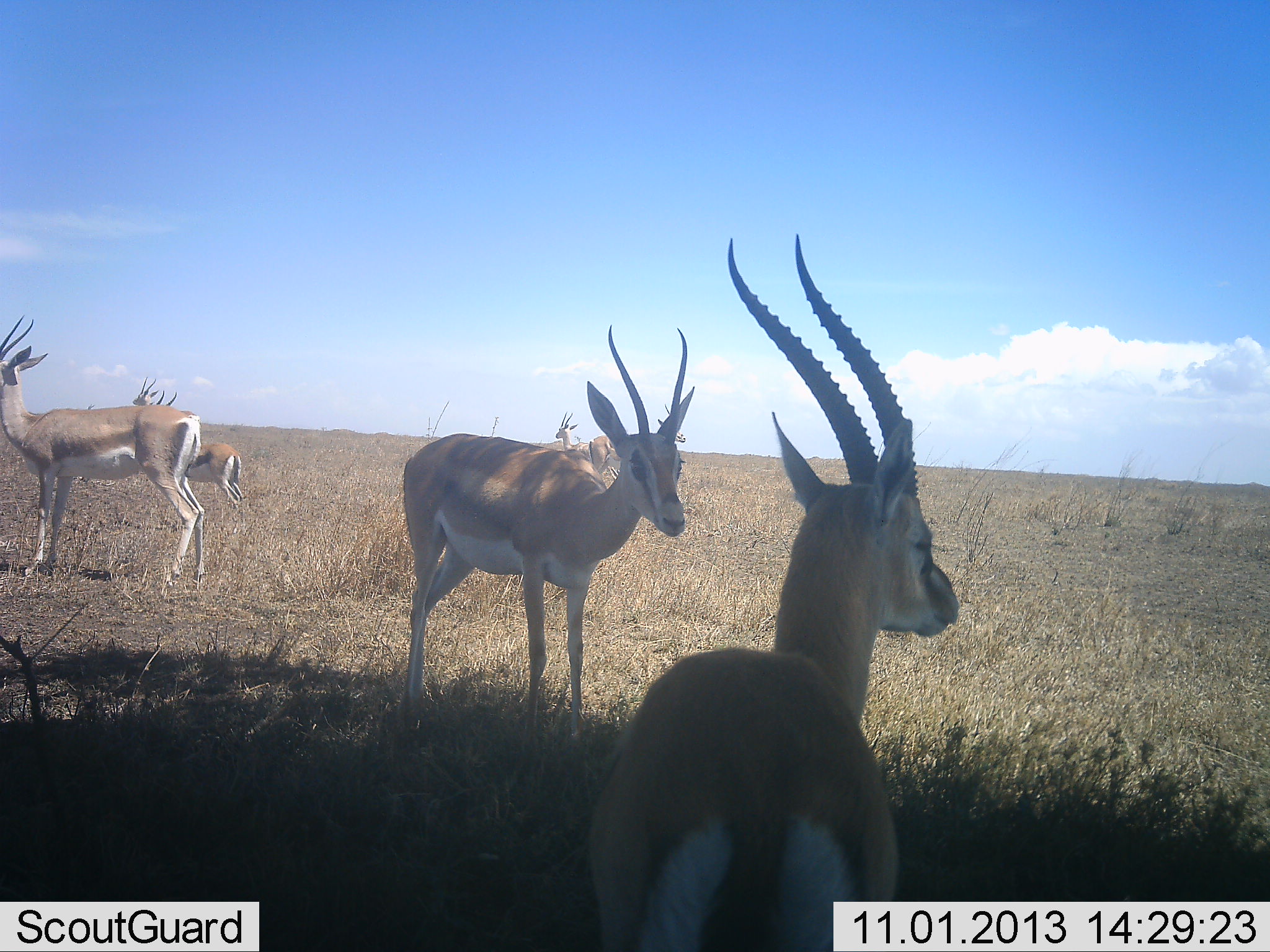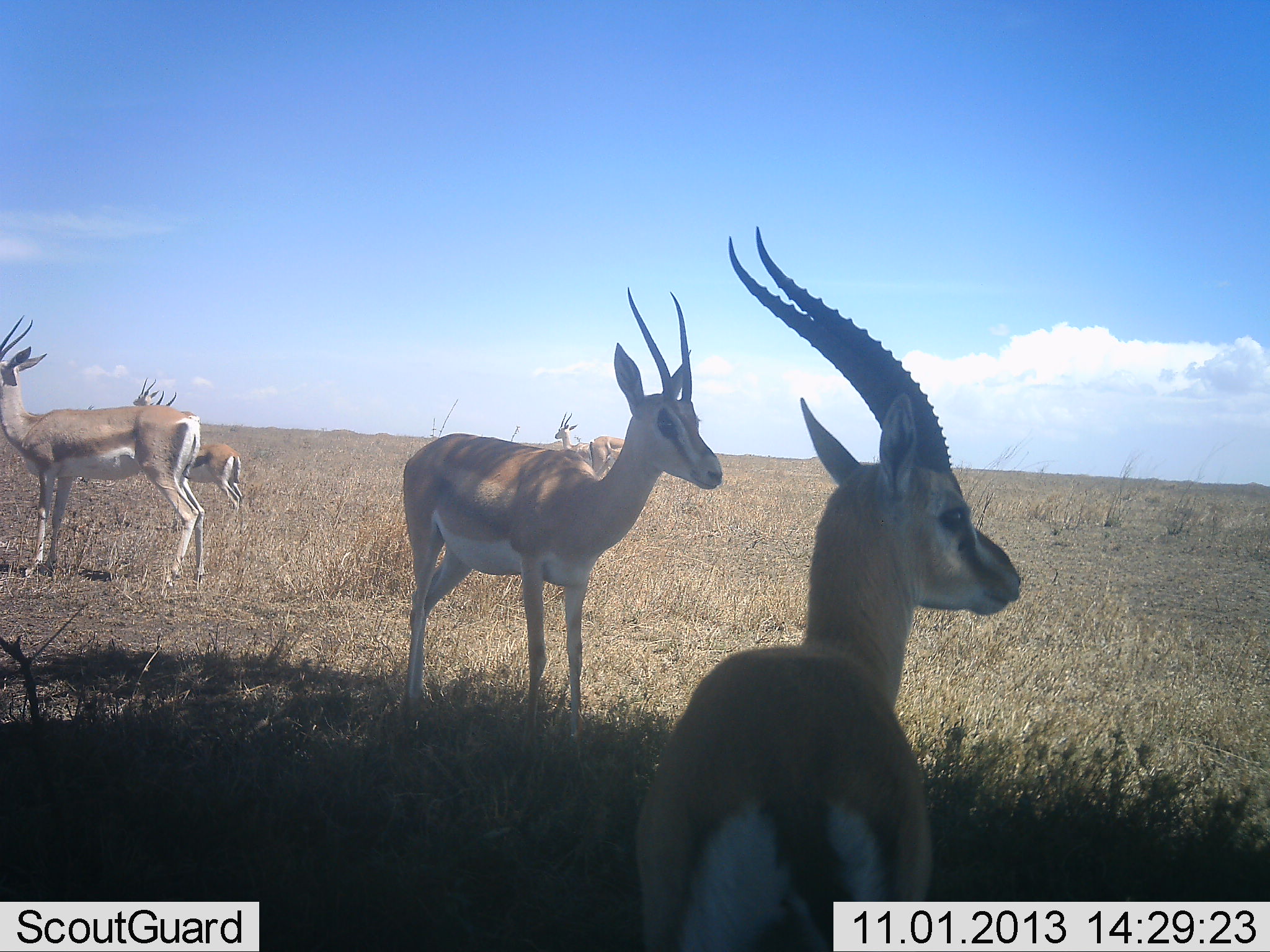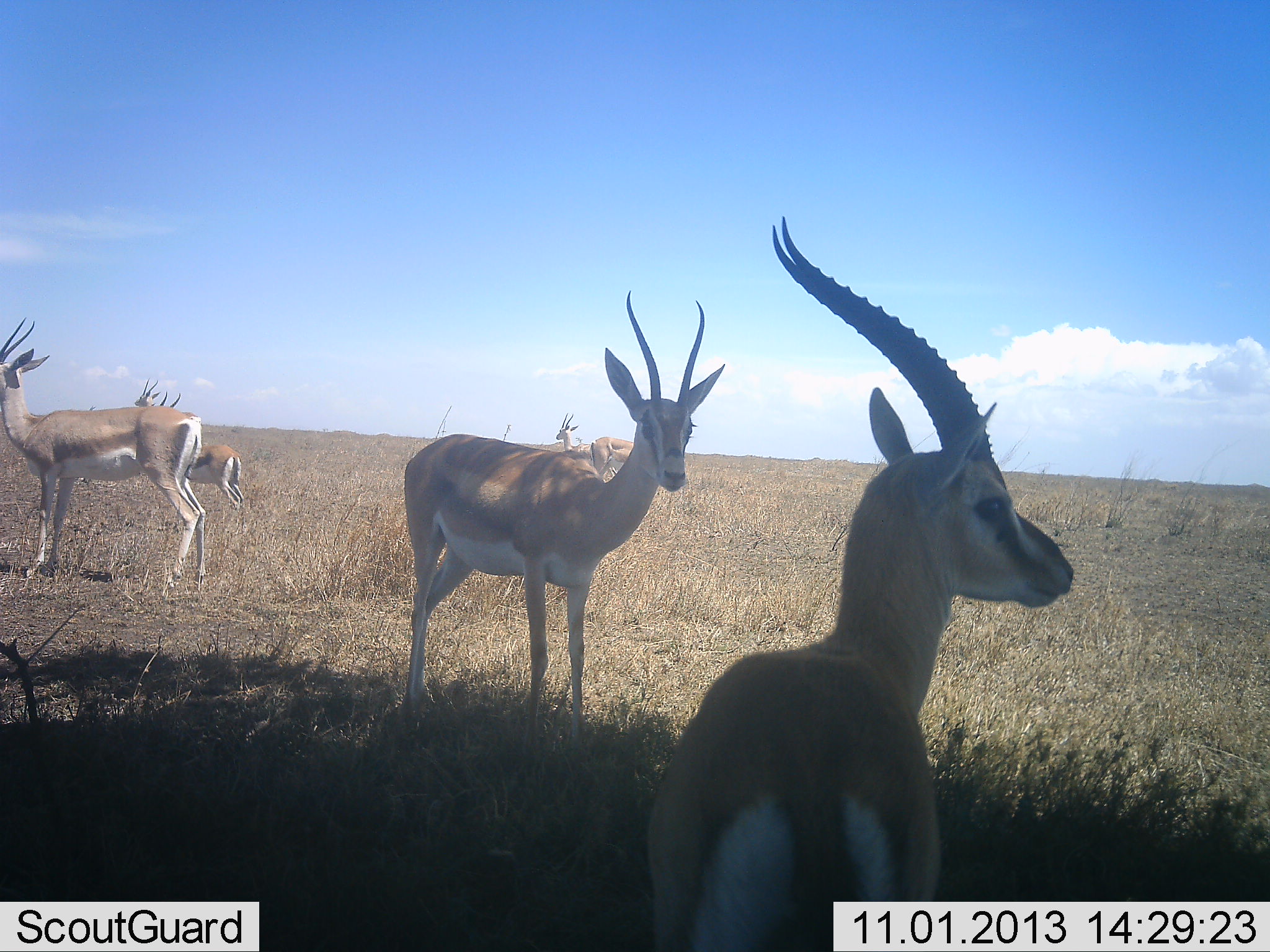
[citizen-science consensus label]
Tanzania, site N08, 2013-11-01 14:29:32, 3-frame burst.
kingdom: Animalia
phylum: Chordata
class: Mammalia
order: Artiodactyla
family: Bovidae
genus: Nanger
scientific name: Nanger granti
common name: grant's gazelle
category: gazellegrants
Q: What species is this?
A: Gazellegrants (grant's gazelle) (Nanger granti).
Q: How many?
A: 5.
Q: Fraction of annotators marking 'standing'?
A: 100%.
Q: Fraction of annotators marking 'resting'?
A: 10%.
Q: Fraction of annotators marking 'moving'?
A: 0%.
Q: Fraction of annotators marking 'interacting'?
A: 0%.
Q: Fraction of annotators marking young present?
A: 0%.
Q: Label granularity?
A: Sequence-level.